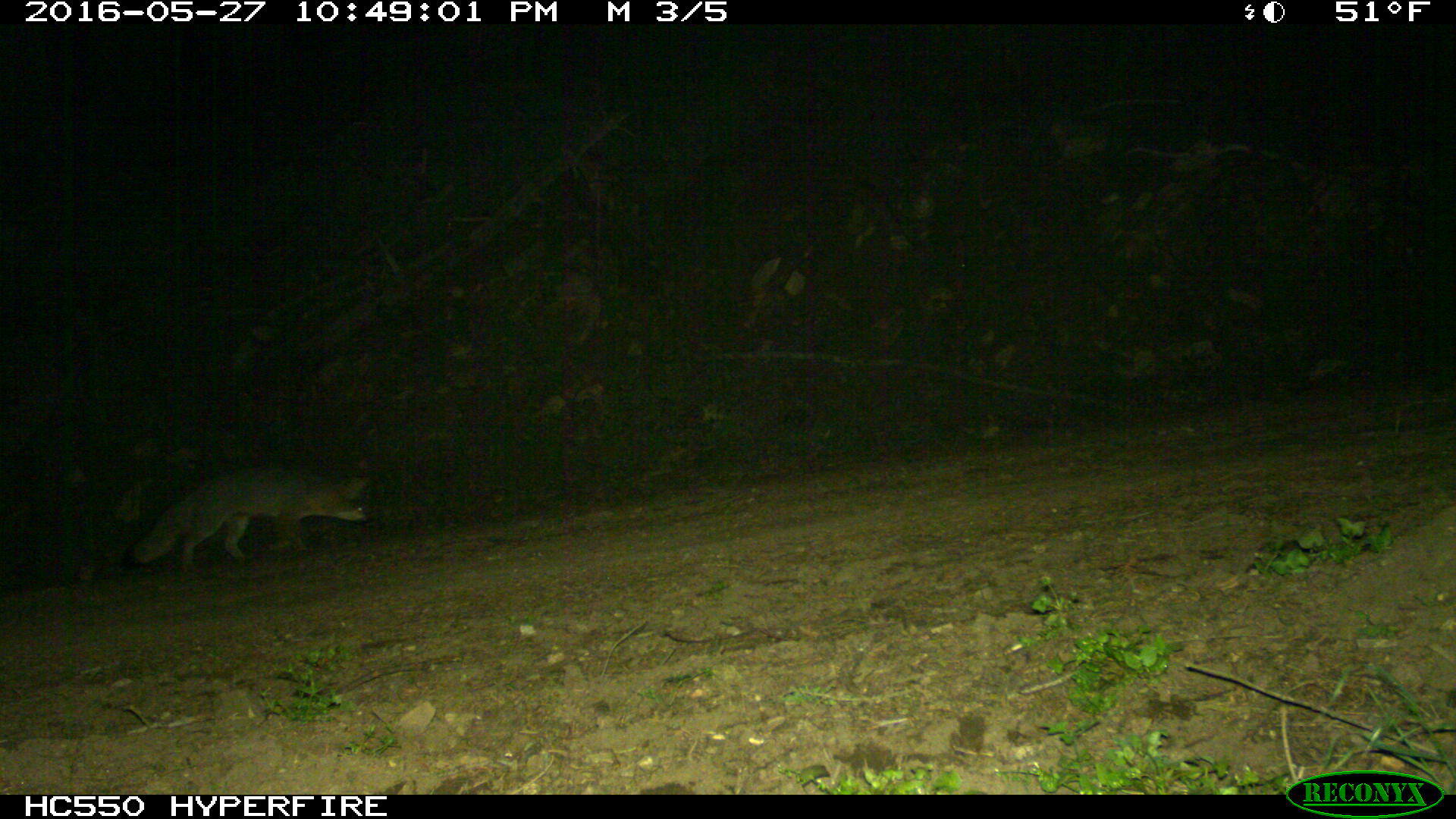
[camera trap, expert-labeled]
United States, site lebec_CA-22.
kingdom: Animalia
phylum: Chordata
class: Mammalia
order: Carnivora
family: Canidae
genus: Urocyon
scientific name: Urocyon cinereoargenteus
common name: gray fox